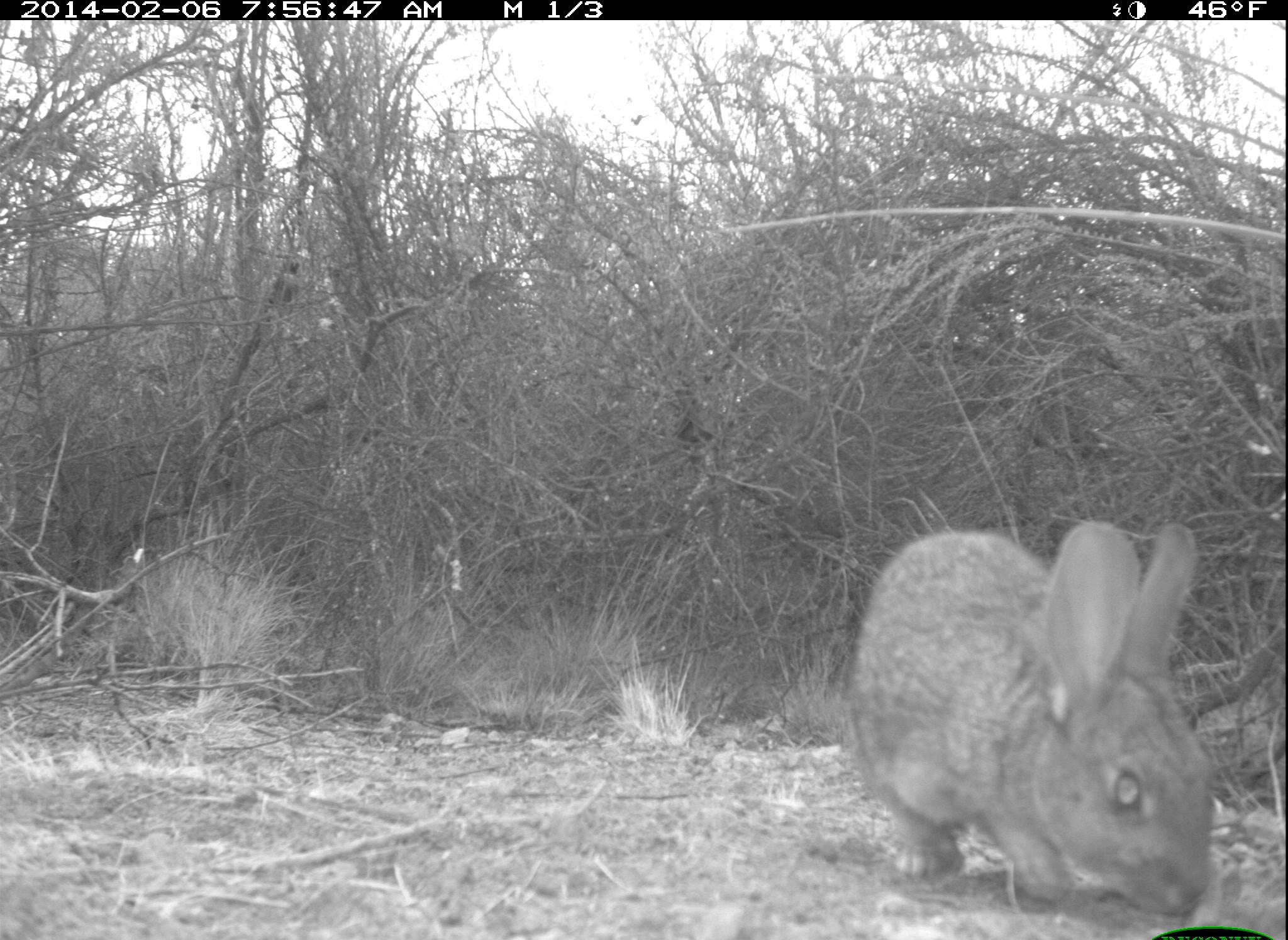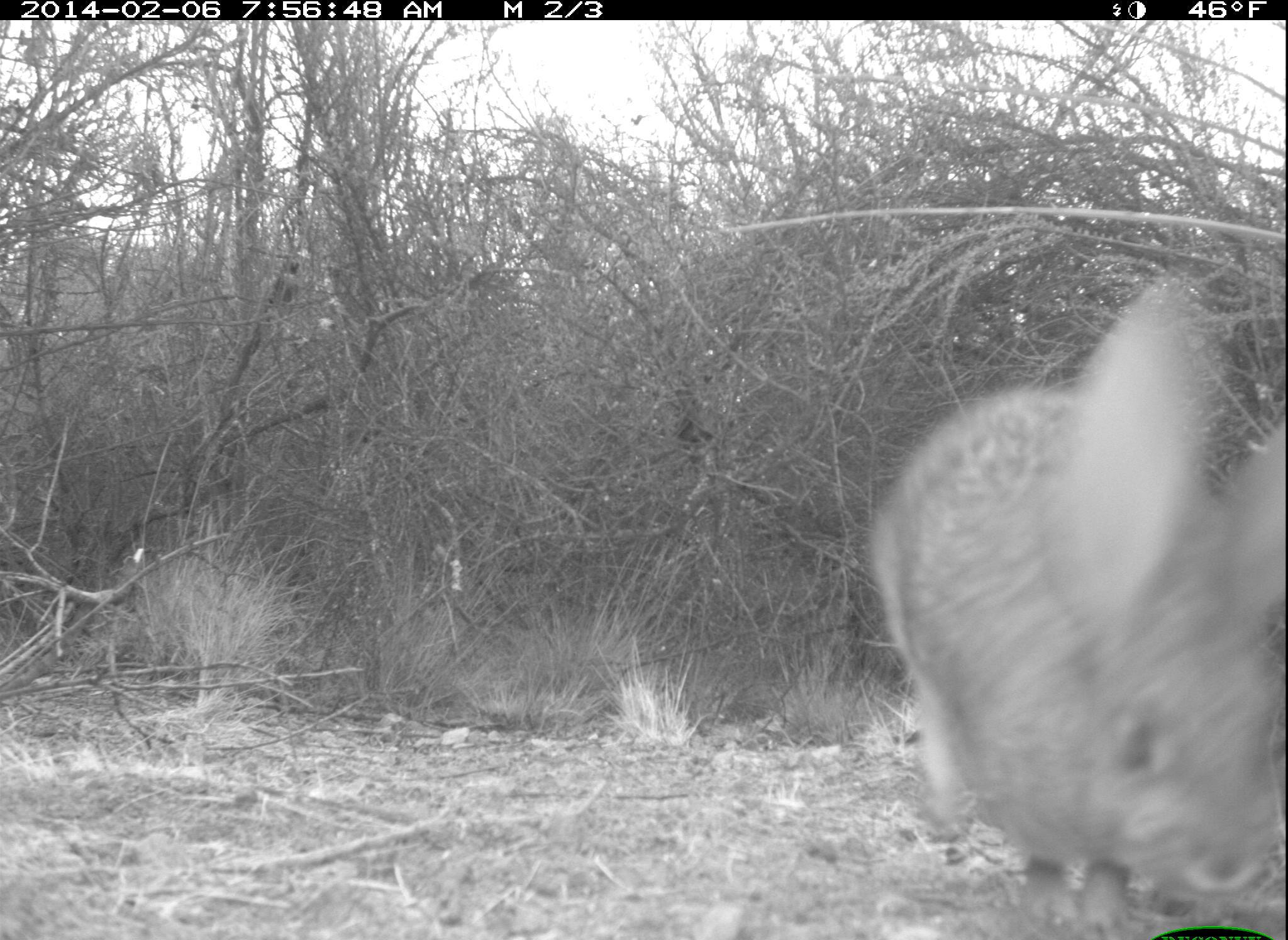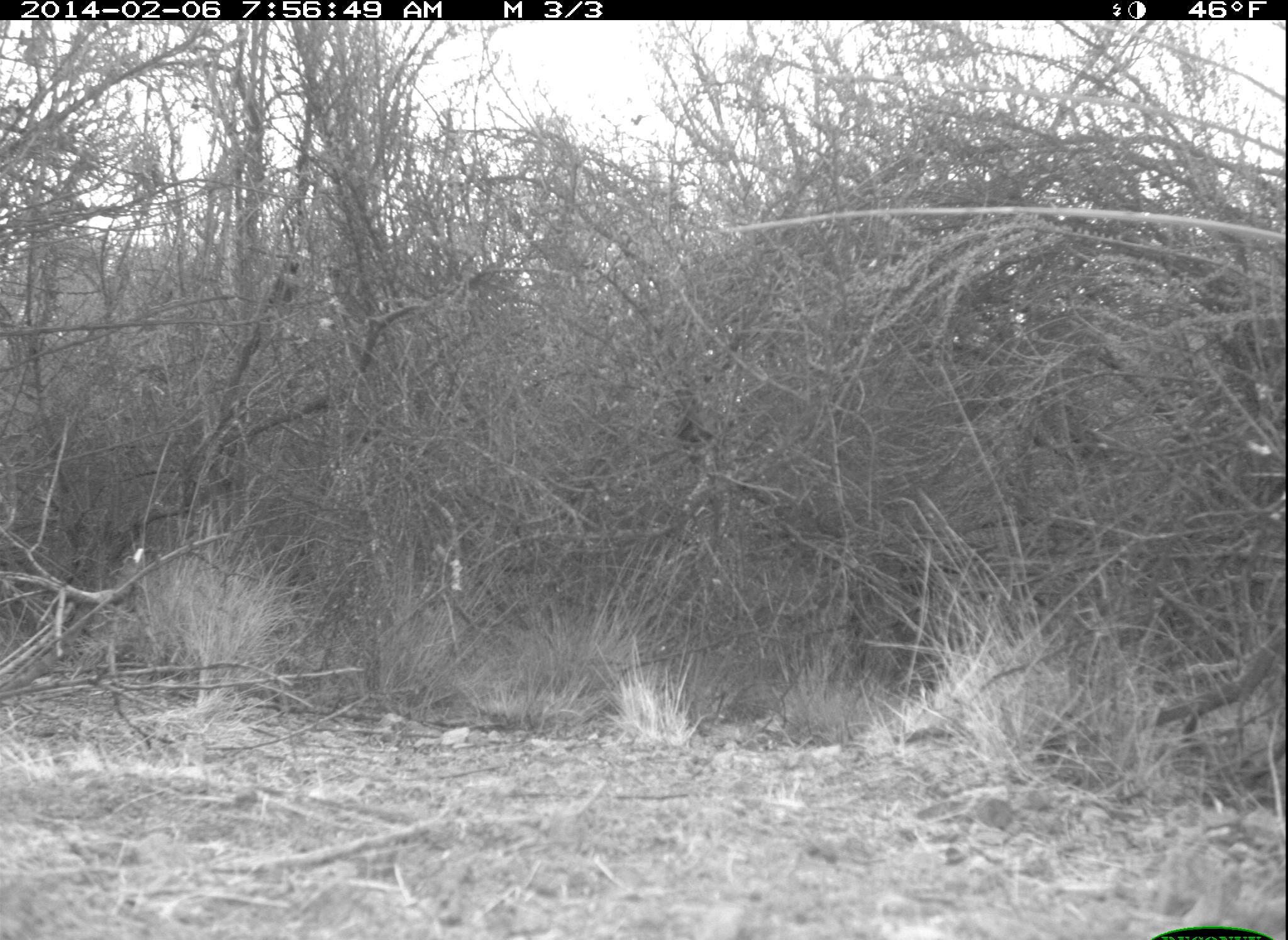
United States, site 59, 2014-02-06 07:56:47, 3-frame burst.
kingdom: Animalia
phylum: Chordata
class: Mammalia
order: Lagomorpha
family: Leporidae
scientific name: Leporidae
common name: rabbits and hares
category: rabbit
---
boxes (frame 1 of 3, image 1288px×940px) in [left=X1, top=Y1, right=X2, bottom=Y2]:
rabbit: [left=848, top=518, right=1225, bottom=919]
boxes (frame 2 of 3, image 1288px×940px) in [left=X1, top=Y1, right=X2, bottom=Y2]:
rabbit: [left=869, top=274, right=1288, bottom=928]